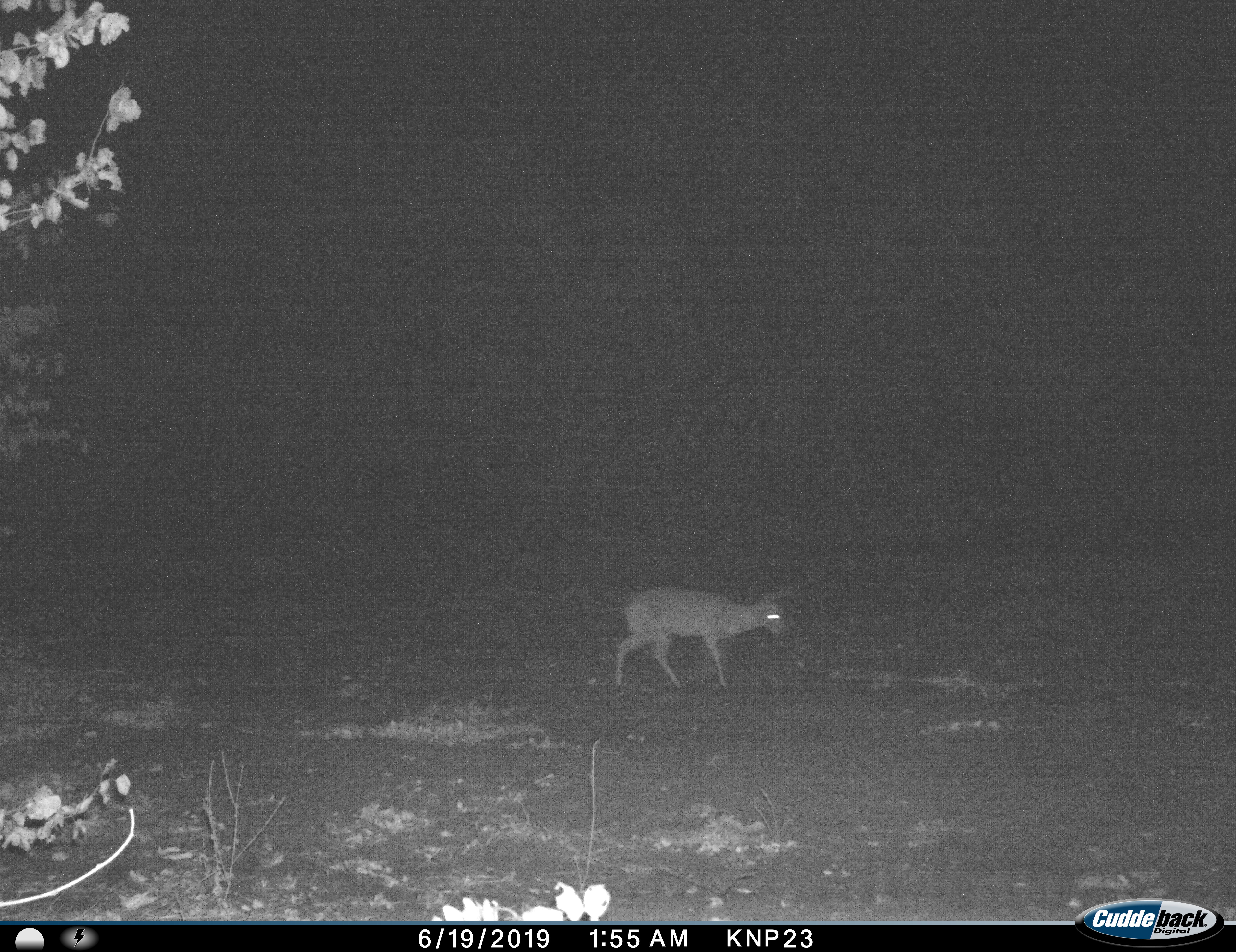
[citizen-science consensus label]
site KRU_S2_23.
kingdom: Animalia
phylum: Chordata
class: Mammalia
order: Artiodactyla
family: Bovidae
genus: Redunca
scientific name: Redunca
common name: reedbuck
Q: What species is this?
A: Reedbuck (Redunca).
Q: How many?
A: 1.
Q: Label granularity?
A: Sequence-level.